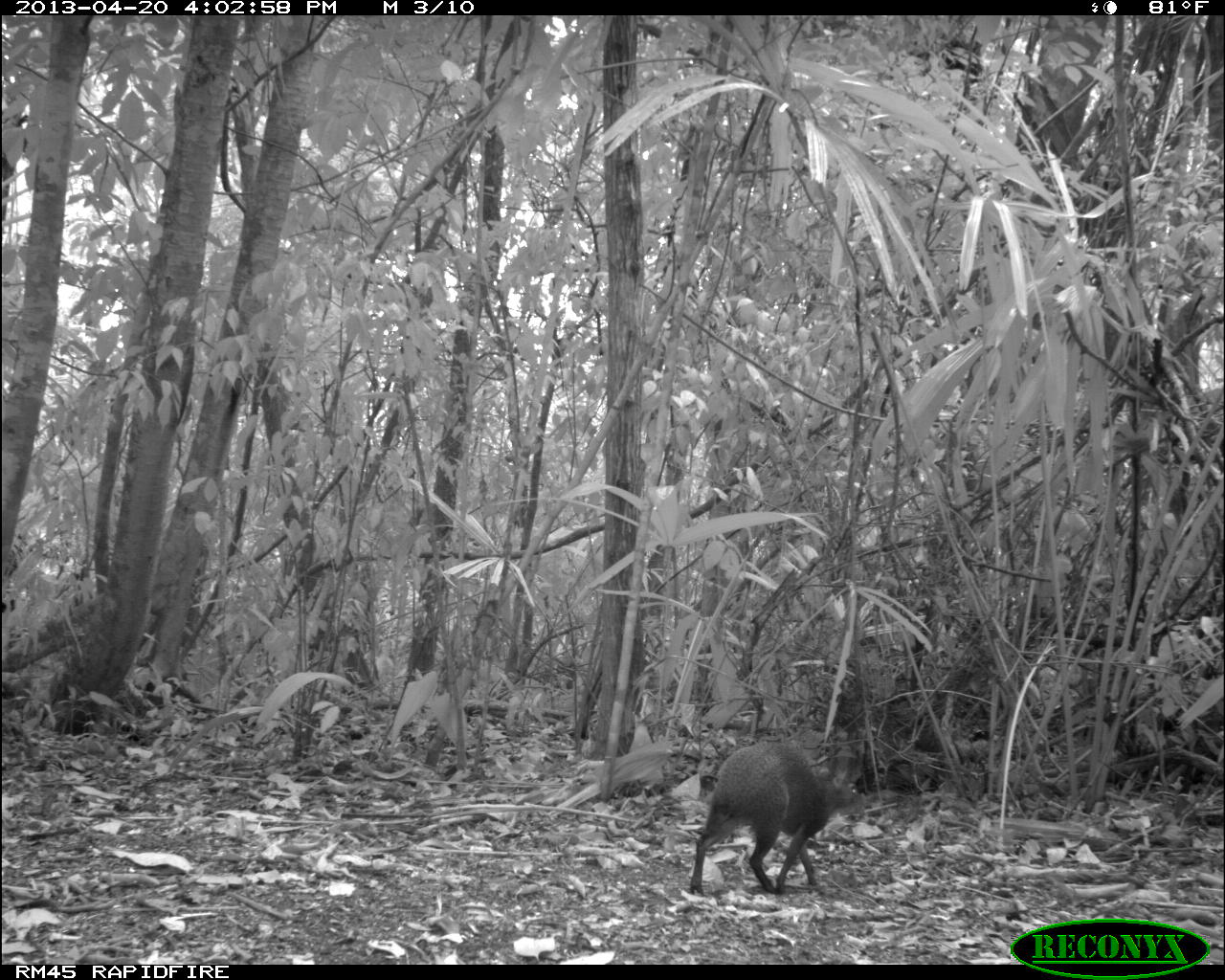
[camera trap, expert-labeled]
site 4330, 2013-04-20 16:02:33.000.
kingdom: Animalia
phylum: Chordata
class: Mammalia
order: Rodentia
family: Dasyproctidae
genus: Dasyprocta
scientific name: Dasyprocta punctata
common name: central american agouti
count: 1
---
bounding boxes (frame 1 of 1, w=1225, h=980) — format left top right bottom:
dasyprocta punctata: 689 740 863 895